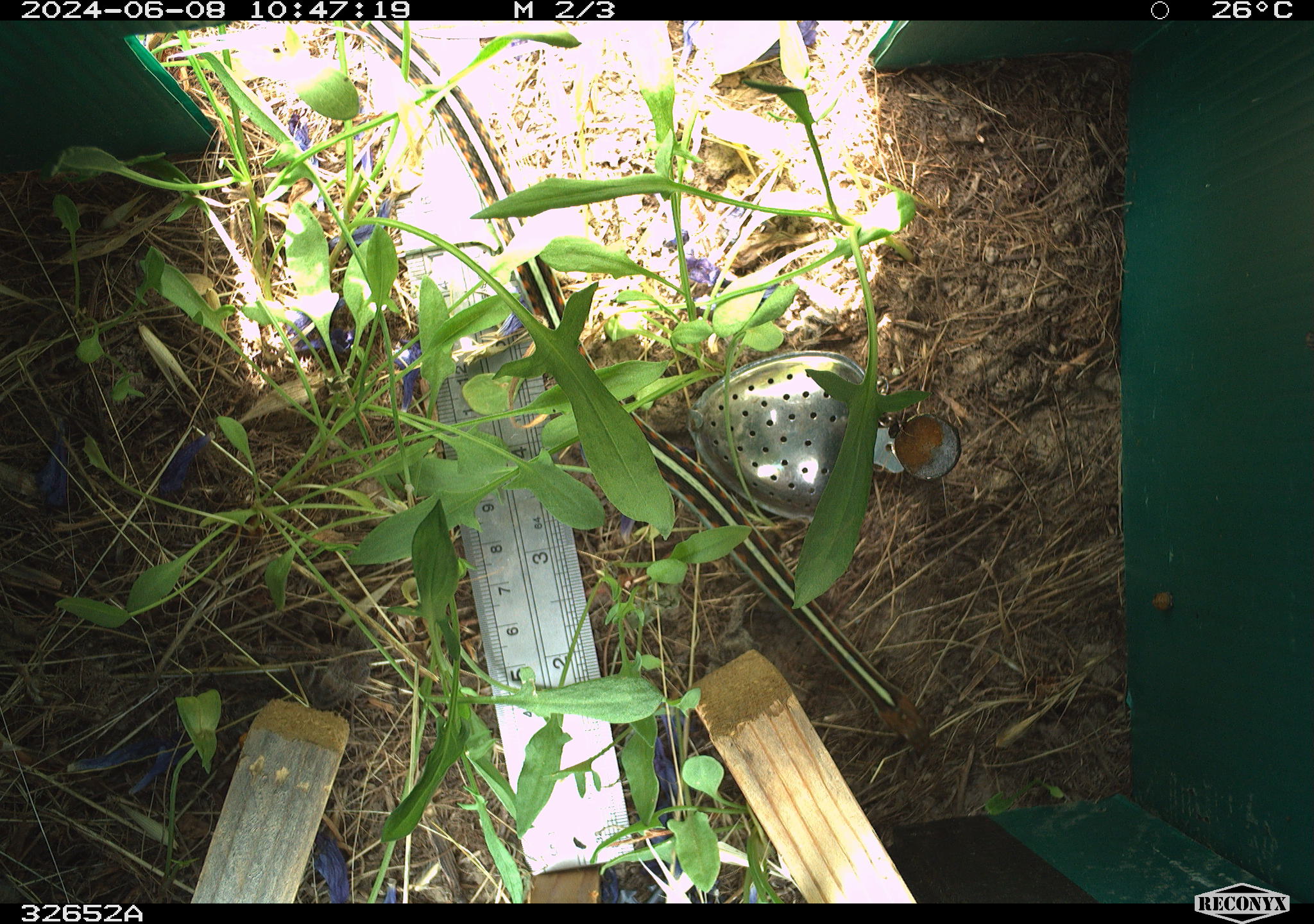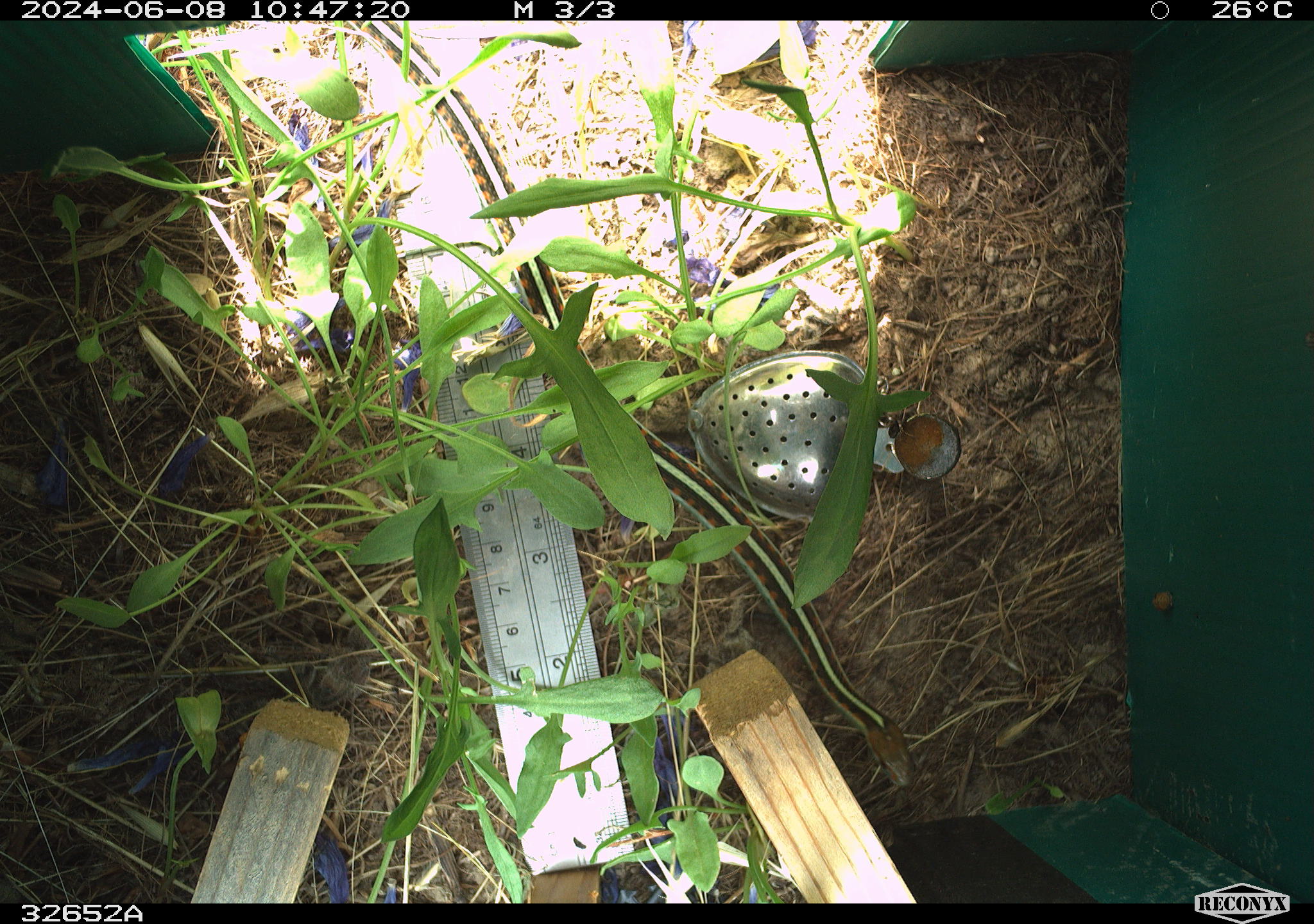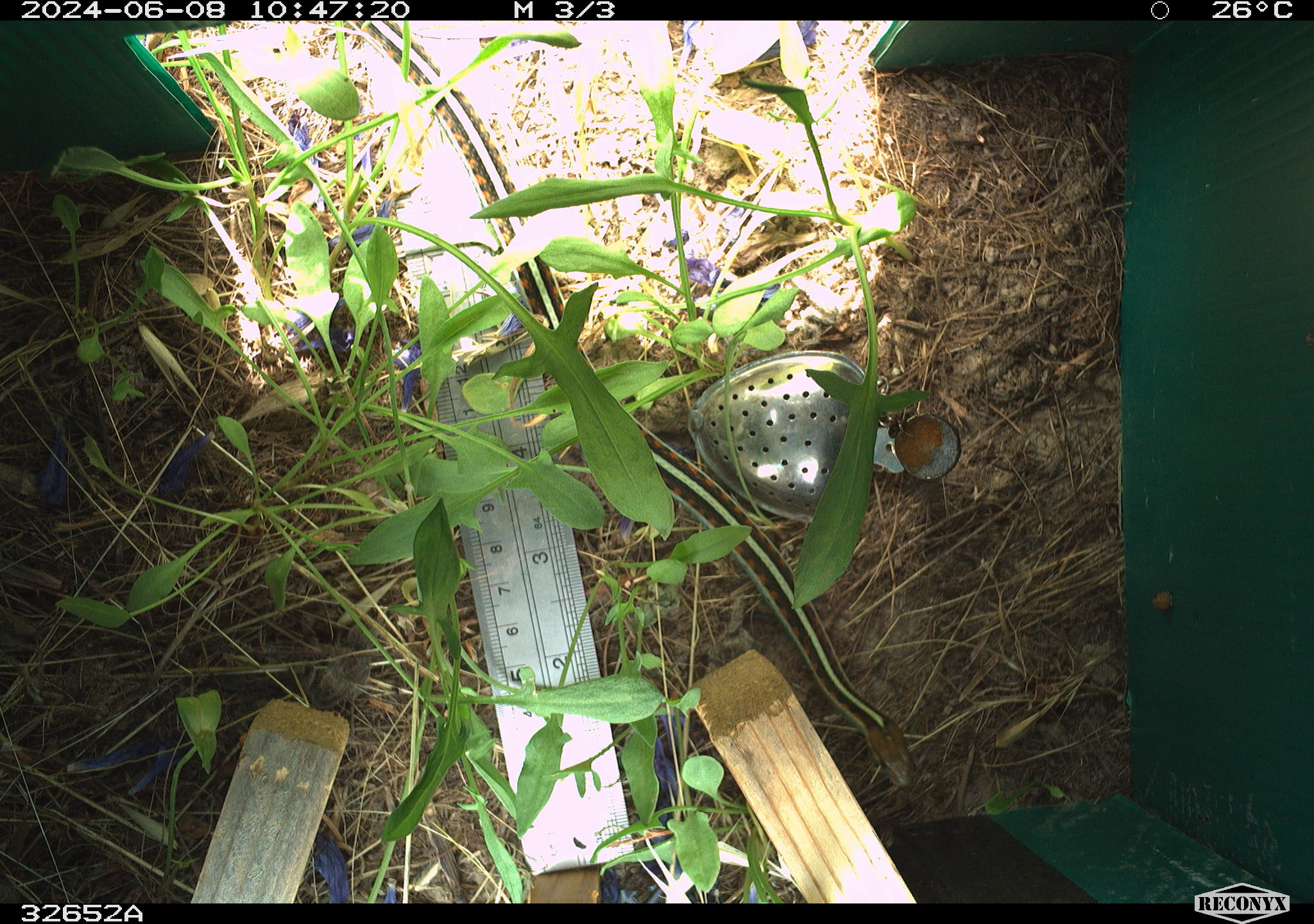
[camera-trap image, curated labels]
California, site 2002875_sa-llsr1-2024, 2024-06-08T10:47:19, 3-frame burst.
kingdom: Animalia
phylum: Chordata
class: Reptilia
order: Squamata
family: Colubridae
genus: Thamnophis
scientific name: Thamnophis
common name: american gartersnakes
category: thamnophis species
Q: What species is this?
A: Thamnophis species (american gartersnakes) (Thamnophis).